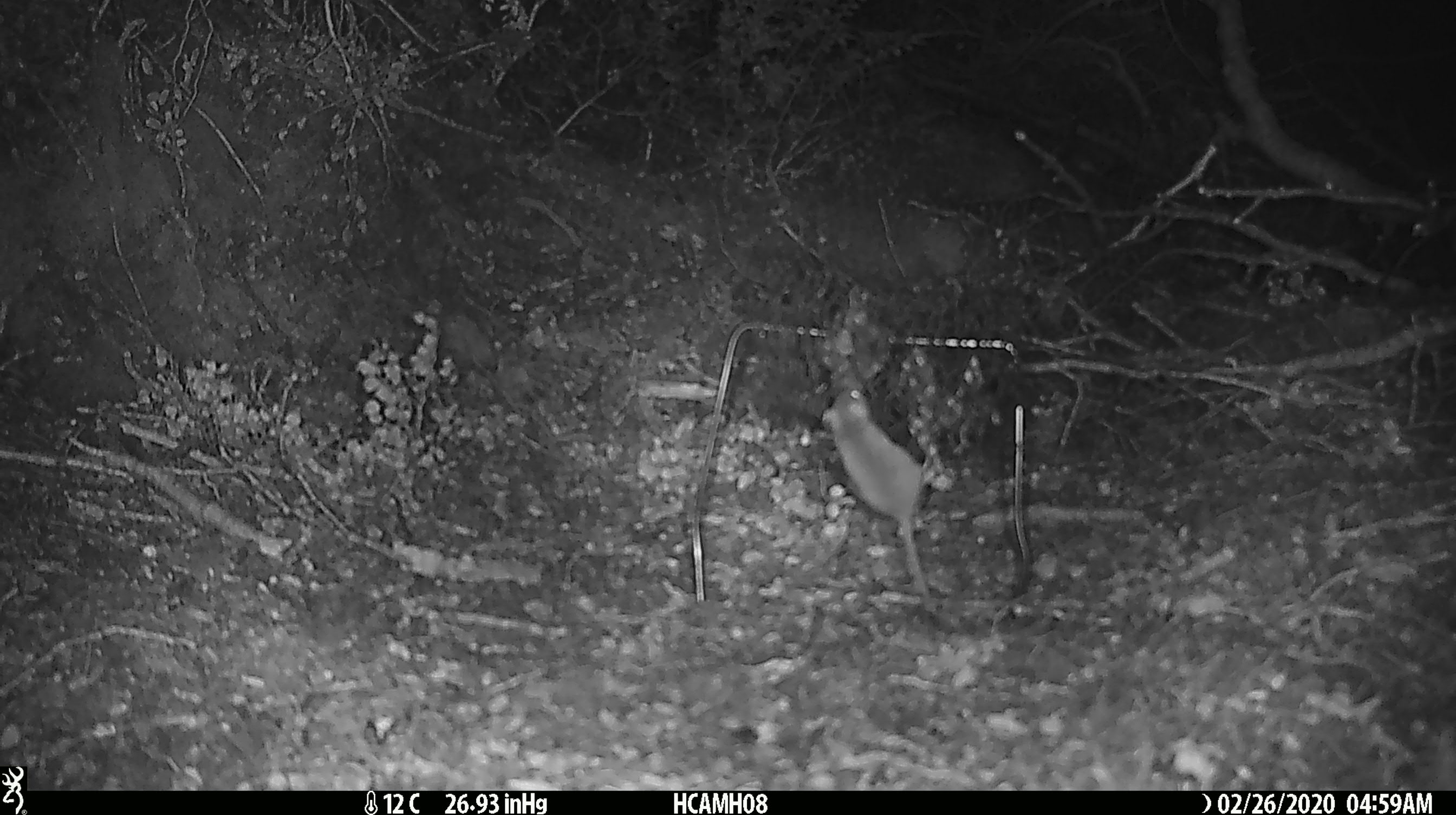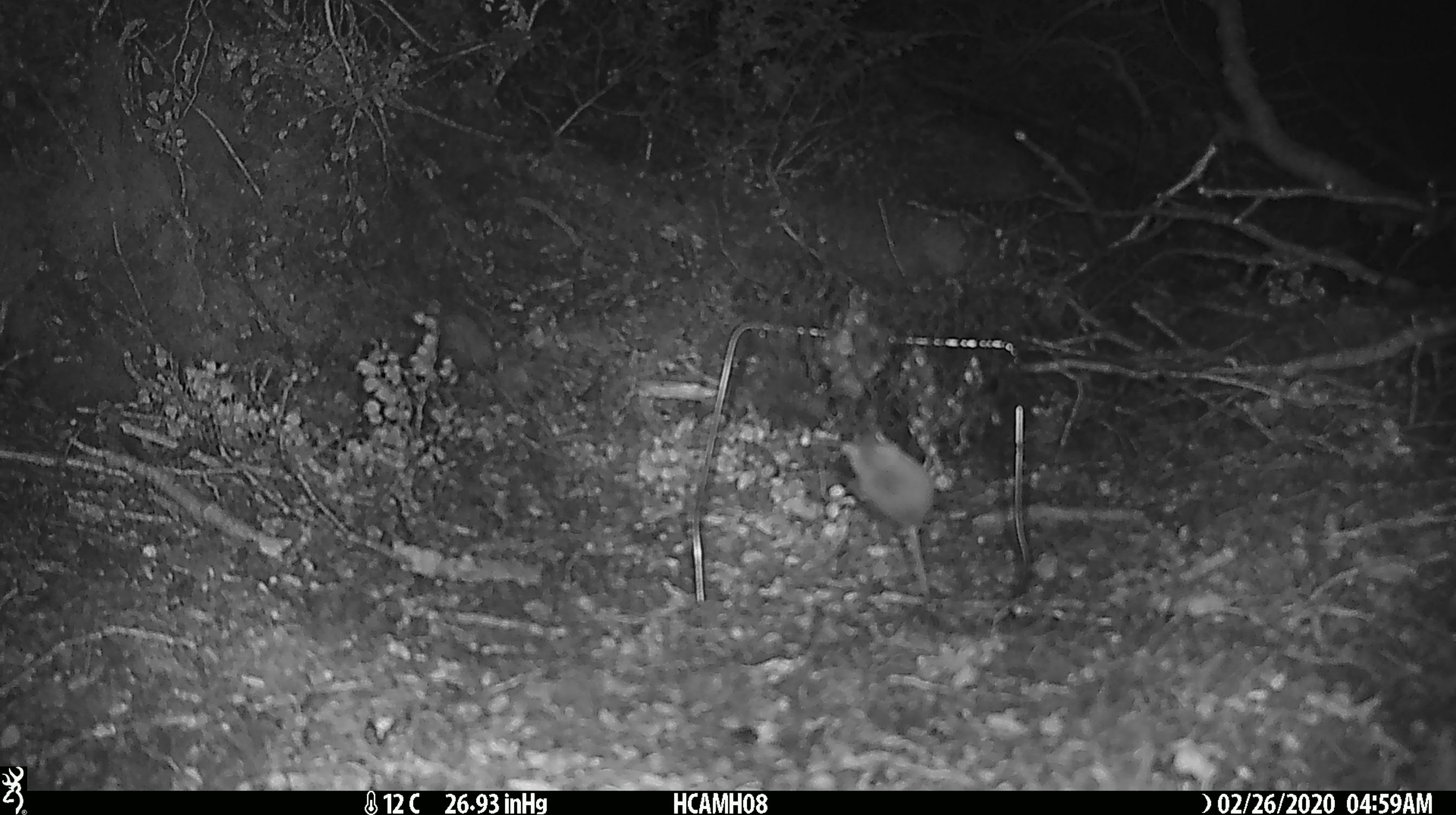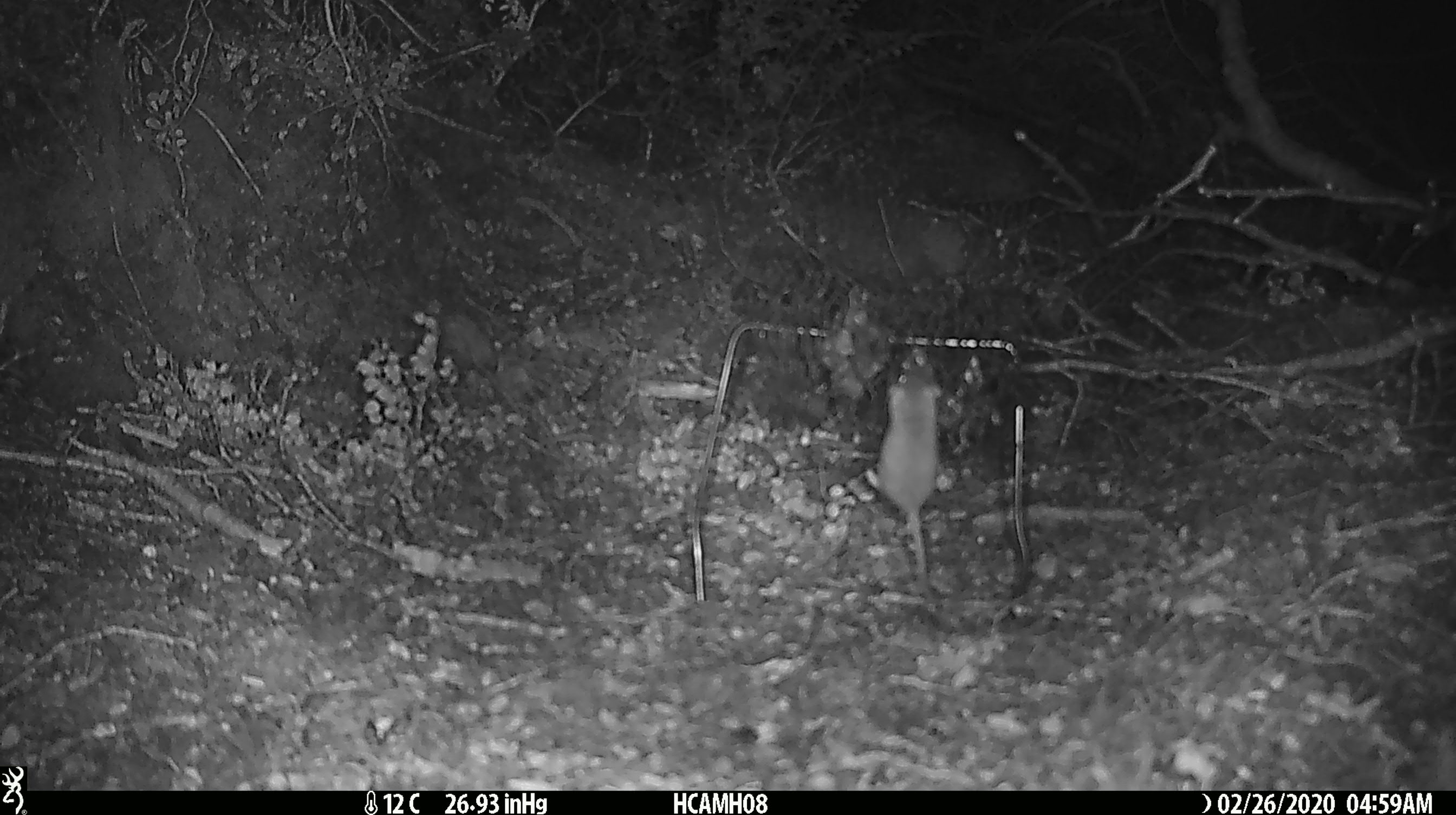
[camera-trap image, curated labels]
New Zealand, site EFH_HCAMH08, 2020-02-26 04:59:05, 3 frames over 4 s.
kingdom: Animalia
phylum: Chordata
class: Mammalia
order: Rodentia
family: Muridae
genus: Mus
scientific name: Mus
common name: mouse